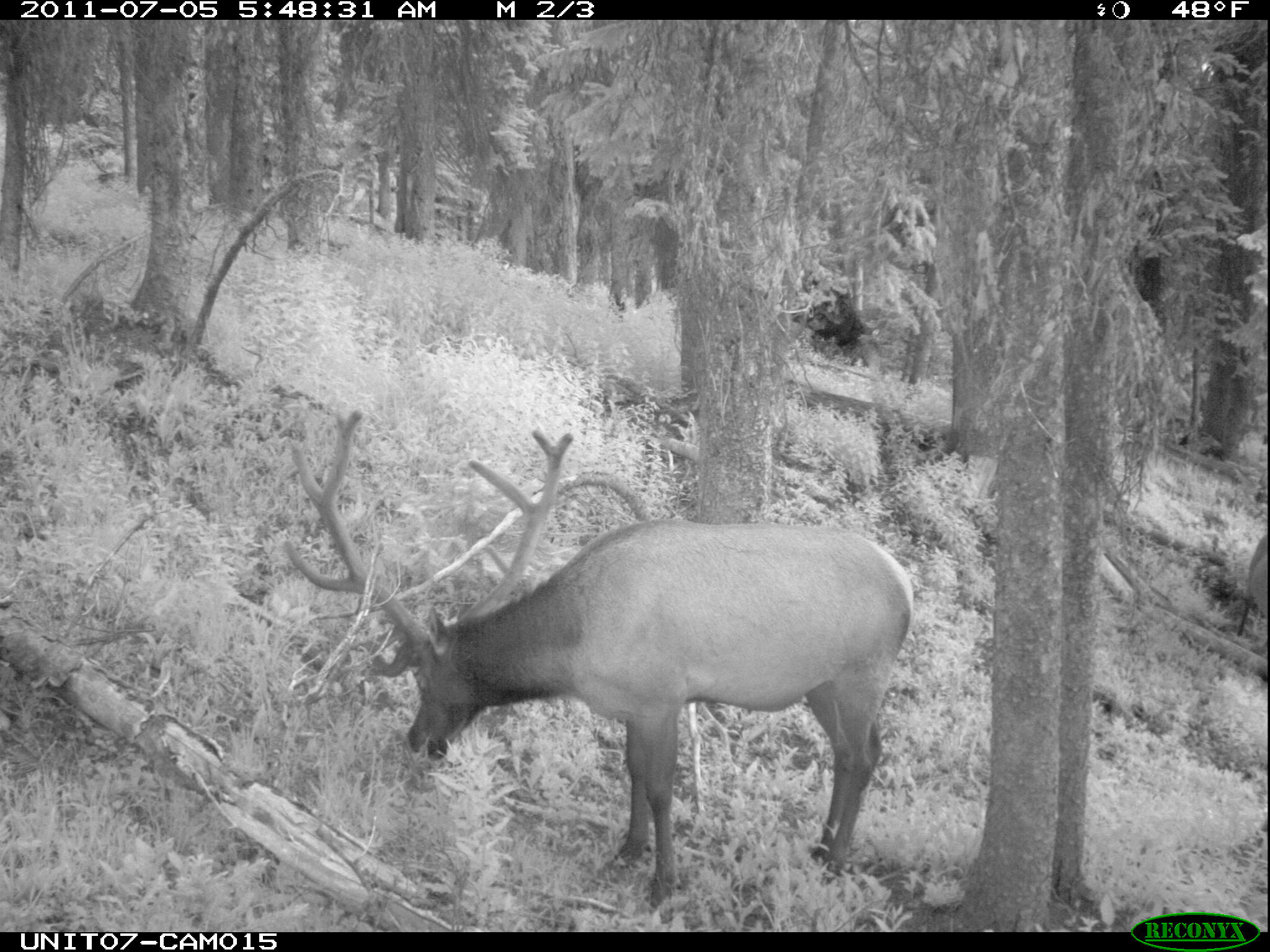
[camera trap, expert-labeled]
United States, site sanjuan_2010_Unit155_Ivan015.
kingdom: Animalia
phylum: Chordata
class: Mammalia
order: Artiodactyla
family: Cervidae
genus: Cervus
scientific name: Cervus elaphus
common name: red deer